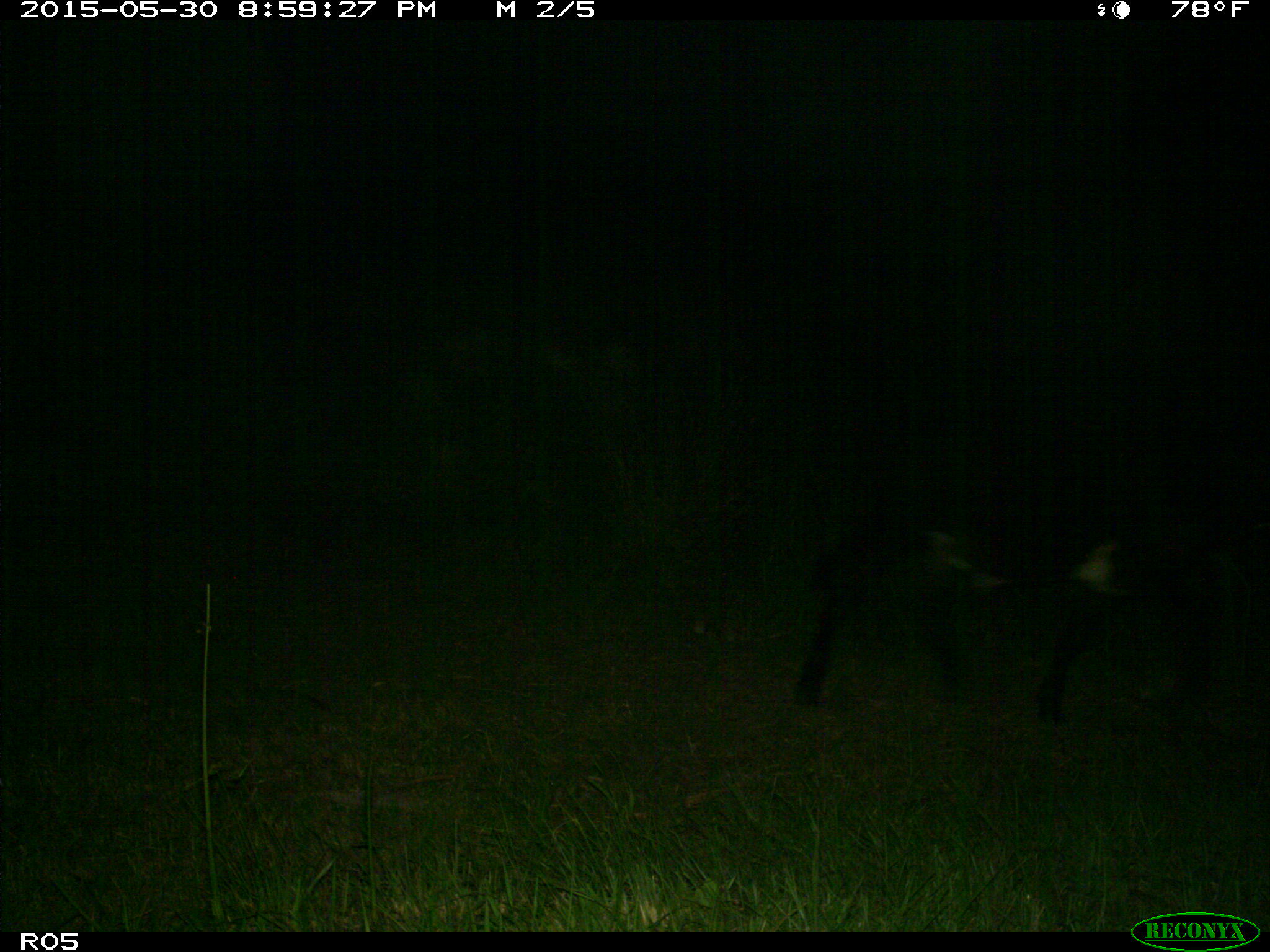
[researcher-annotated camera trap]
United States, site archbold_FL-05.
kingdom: Animalia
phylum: Chordata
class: Mammalia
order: Artiodactyla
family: Bovidae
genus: Bos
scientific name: Bos taurus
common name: domestic cow